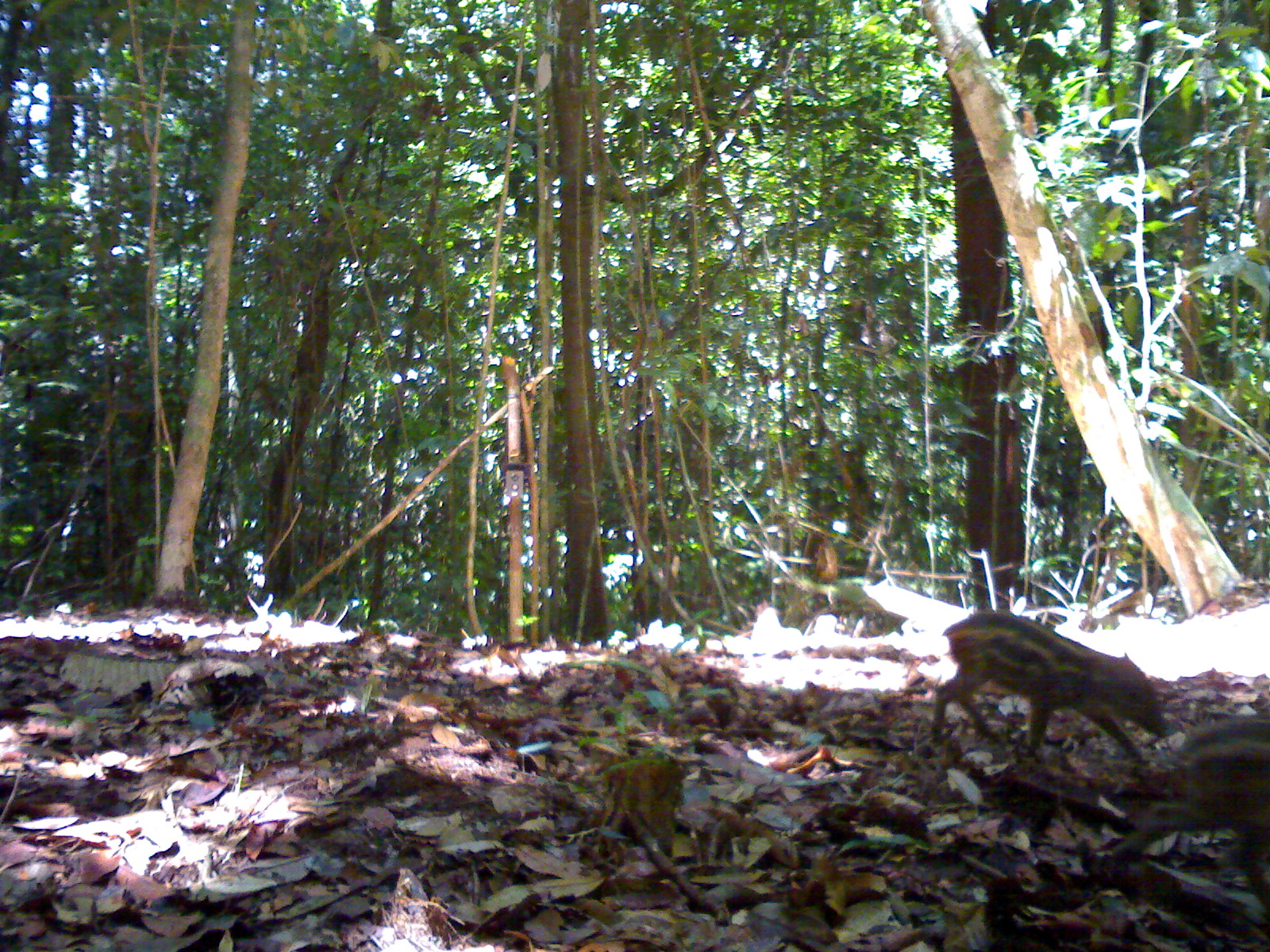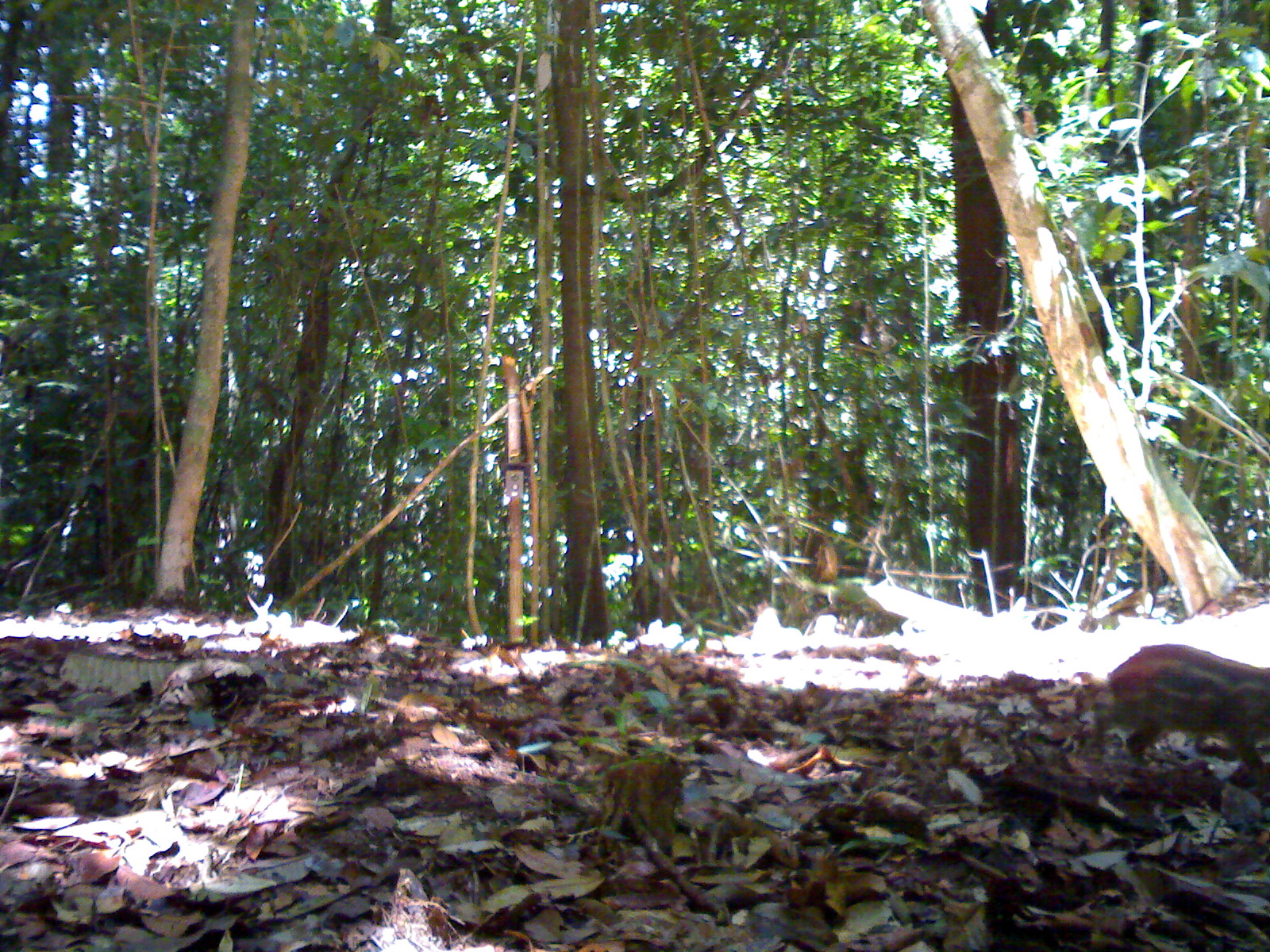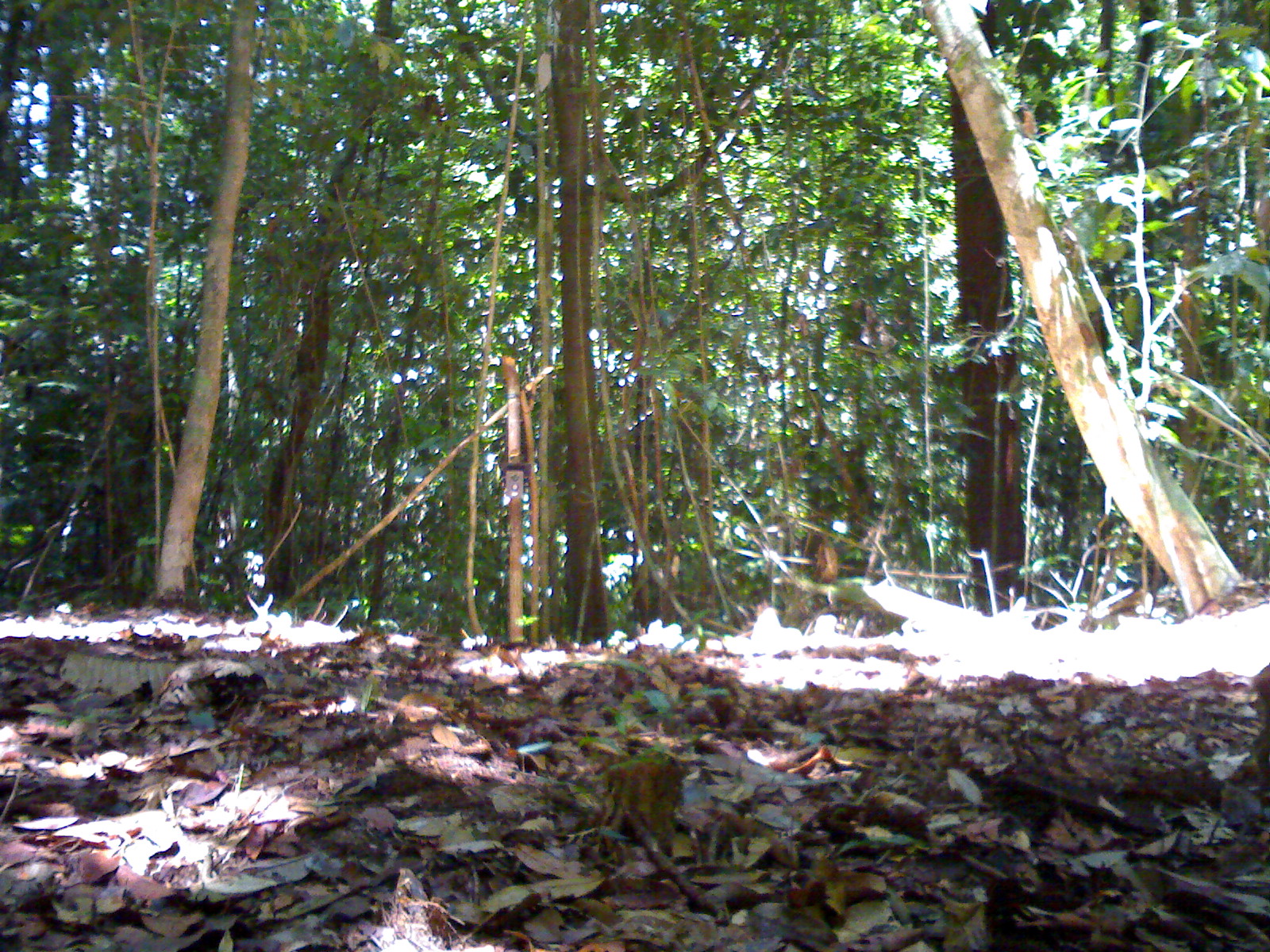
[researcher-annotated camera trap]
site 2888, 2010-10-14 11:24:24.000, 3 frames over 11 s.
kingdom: Animalia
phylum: Chordata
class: Mammalia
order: Artiodactyla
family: Suidae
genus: Sus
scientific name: Sus scrofa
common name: wild boar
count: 2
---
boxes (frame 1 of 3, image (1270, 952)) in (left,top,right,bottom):
sus scrofa: (928,607,1169,764); (1106,717,1270,905)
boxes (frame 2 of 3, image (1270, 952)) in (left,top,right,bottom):
sus scrofa: (1096,639,1270,791)